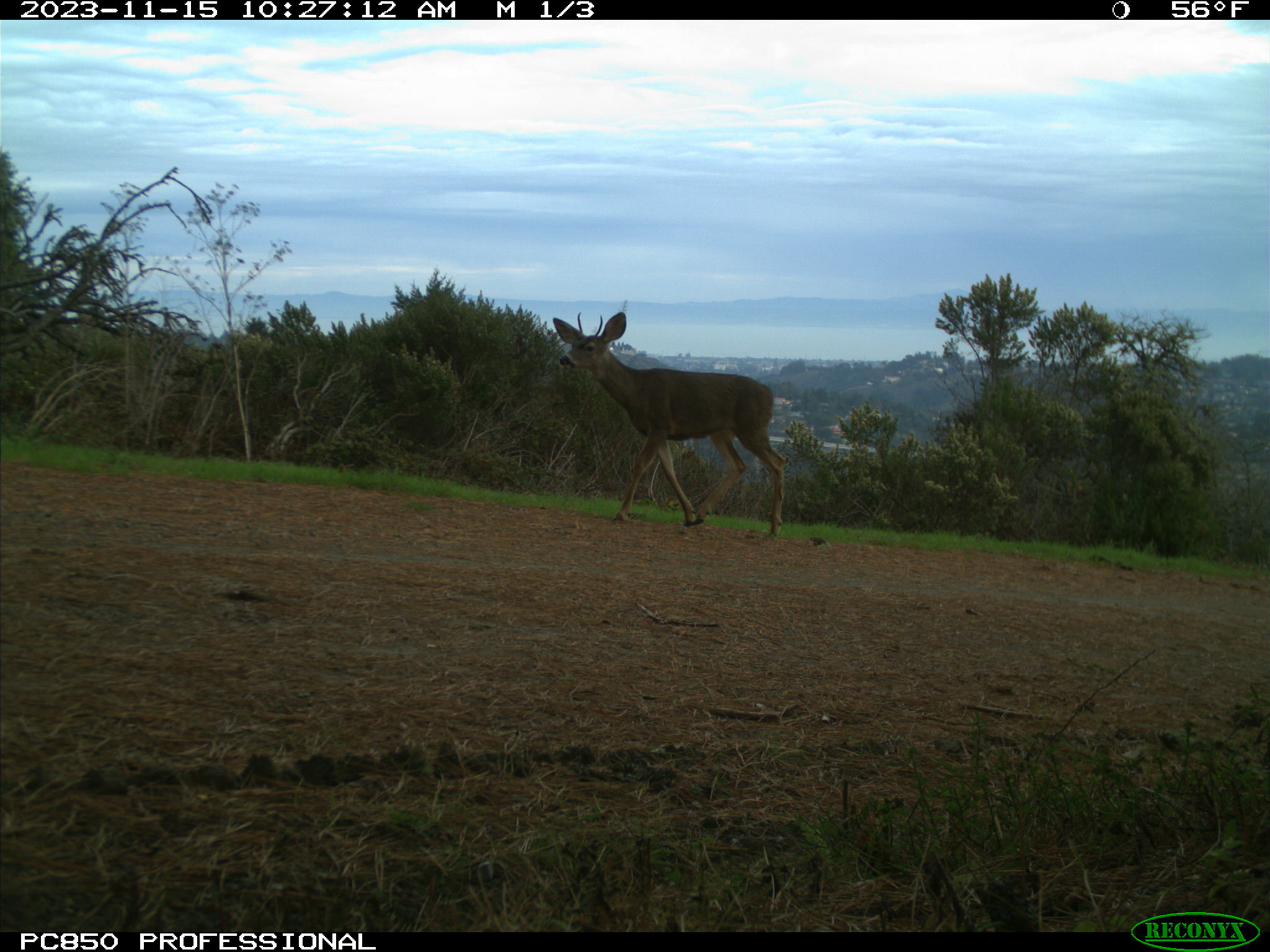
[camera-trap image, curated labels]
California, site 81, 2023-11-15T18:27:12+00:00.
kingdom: Animalia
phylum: Chordata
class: Mammalia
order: Artiodactyla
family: Cervidae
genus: Odocoileus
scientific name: Odocoileus hemionus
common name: mule deer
Mule deer (Odocoileus hemionus).